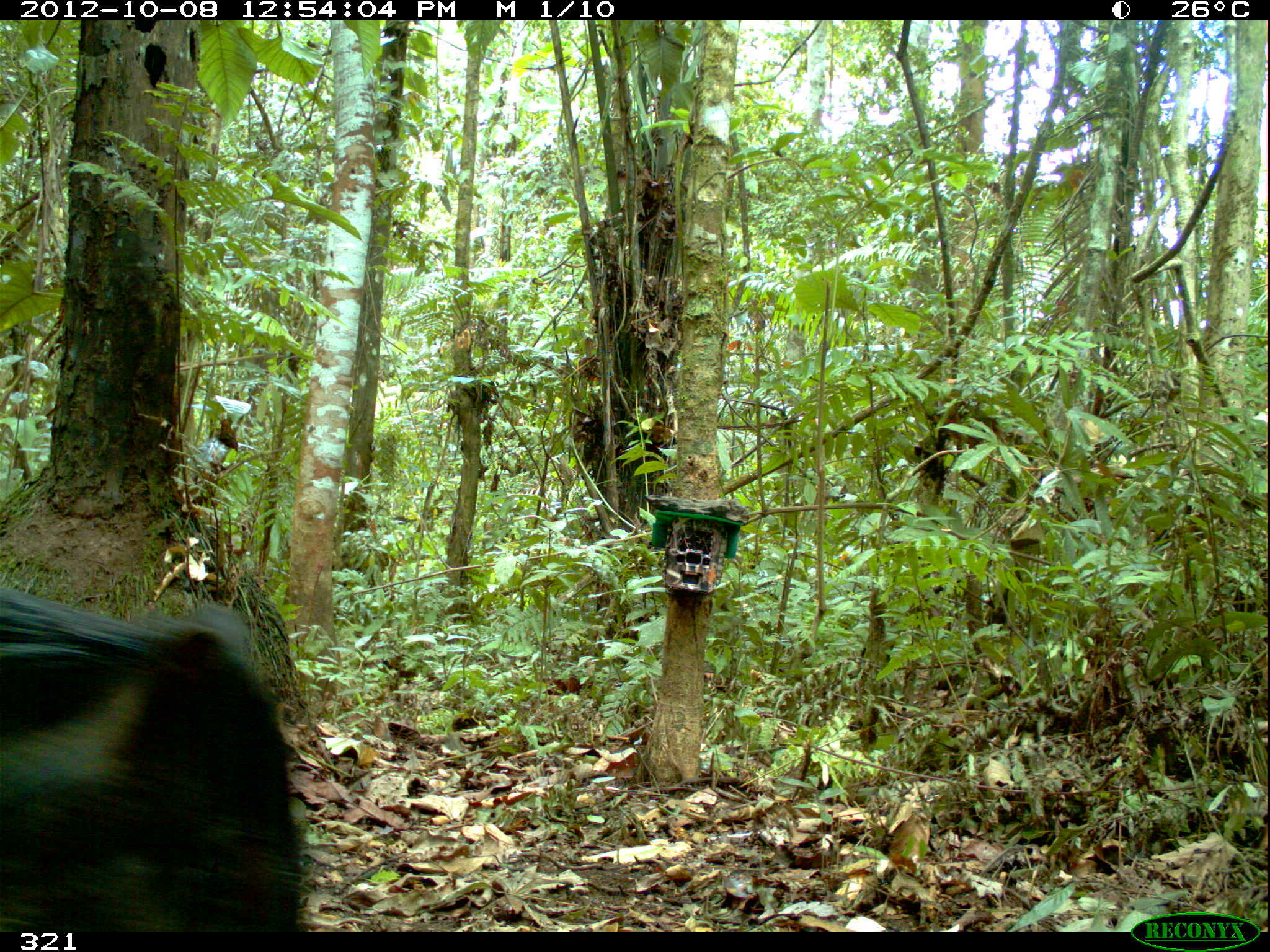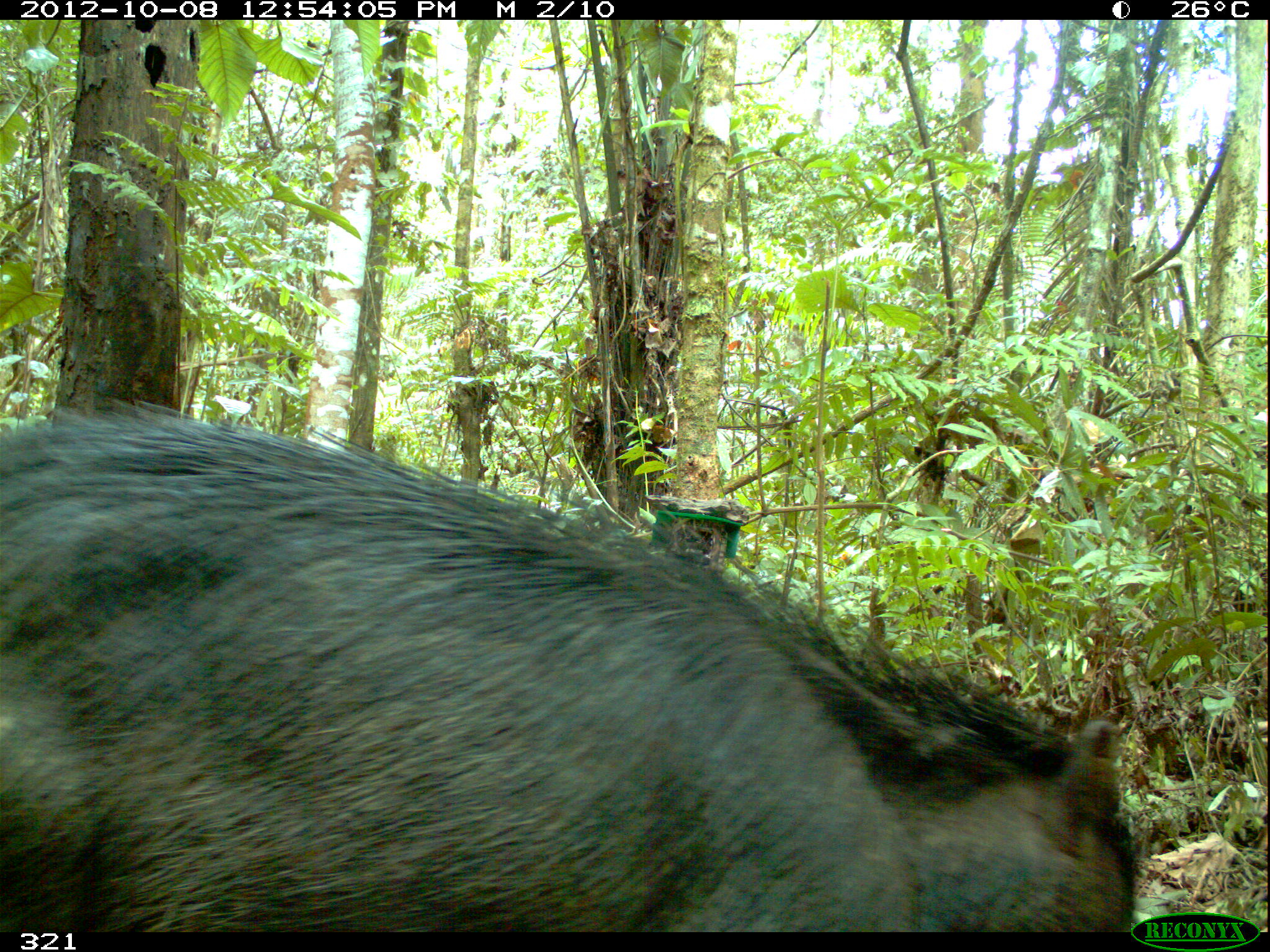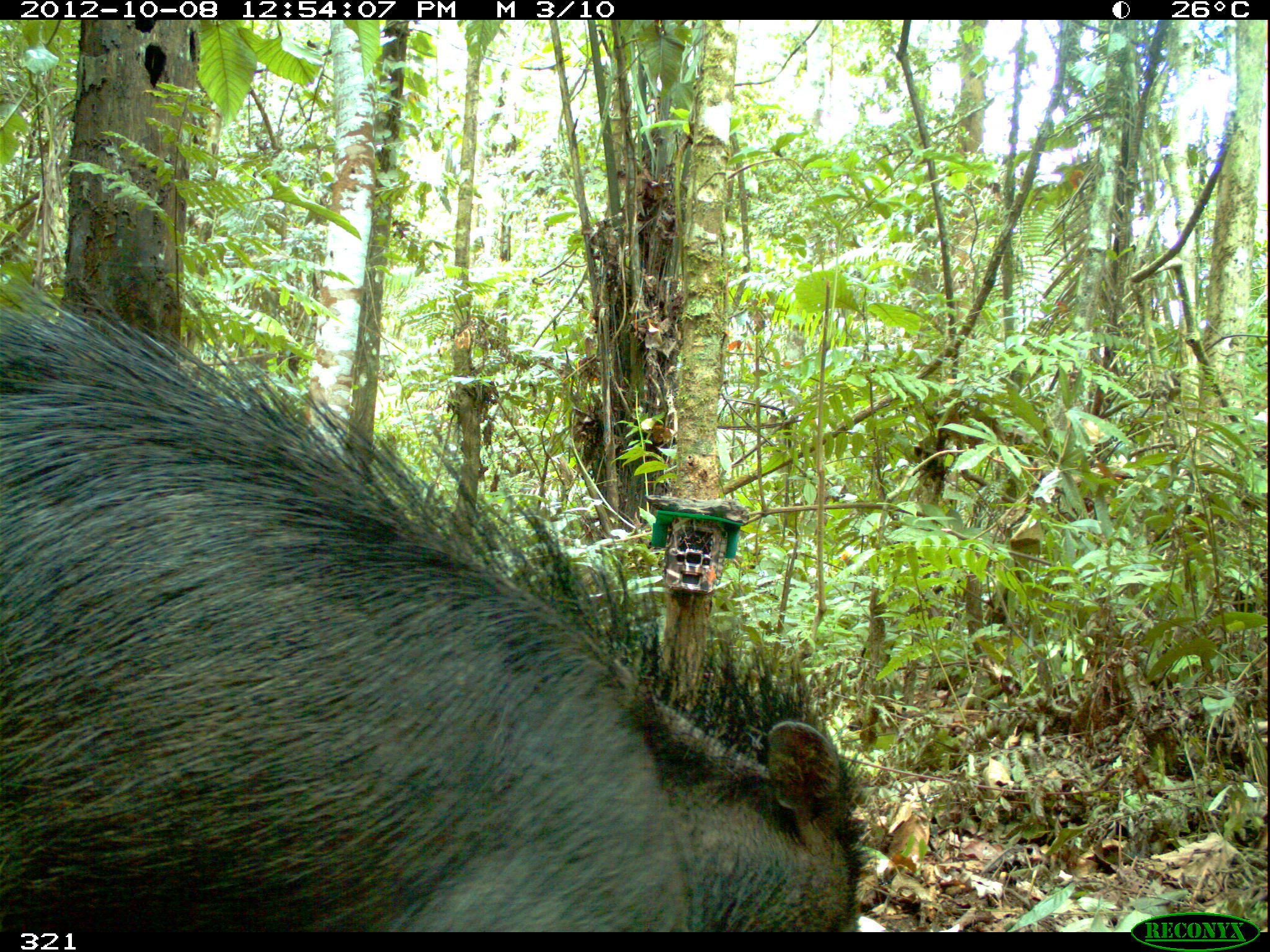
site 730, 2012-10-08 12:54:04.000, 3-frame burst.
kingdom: Animalia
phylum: Chordata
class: Mammalia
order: Artiodactyla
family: Tayassuidae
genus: Tayassu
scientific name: Tayassu pecari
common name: white-lipped peccary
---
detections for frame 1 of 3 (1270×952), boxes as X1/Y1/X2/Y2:
tayassu pecari: 0/585/307/928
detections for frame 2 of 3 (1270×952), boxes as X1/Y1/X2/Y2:
tayassu pecari: 0/393/1141/932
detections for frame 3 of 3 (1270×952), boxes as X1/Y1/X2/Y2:
tayassu pecari: 0/276/875/932